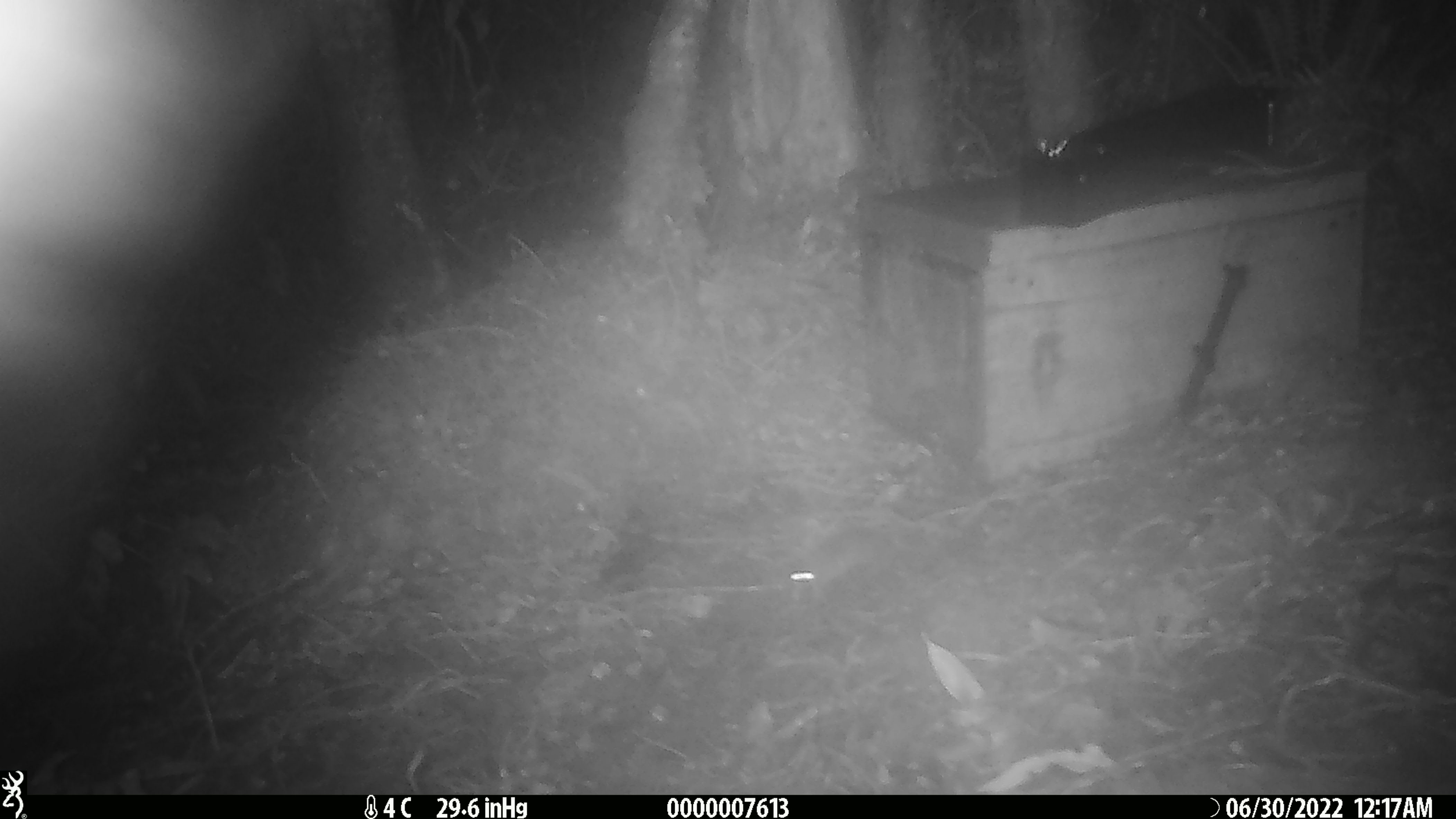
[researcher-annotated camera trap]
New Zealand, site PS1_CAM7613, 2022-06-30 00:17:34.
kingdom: Animalia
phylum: Chordata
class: Mammalia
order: Rodentia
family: Muridae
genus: Mus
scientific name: Mus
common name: mouse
Mouse (Mus).